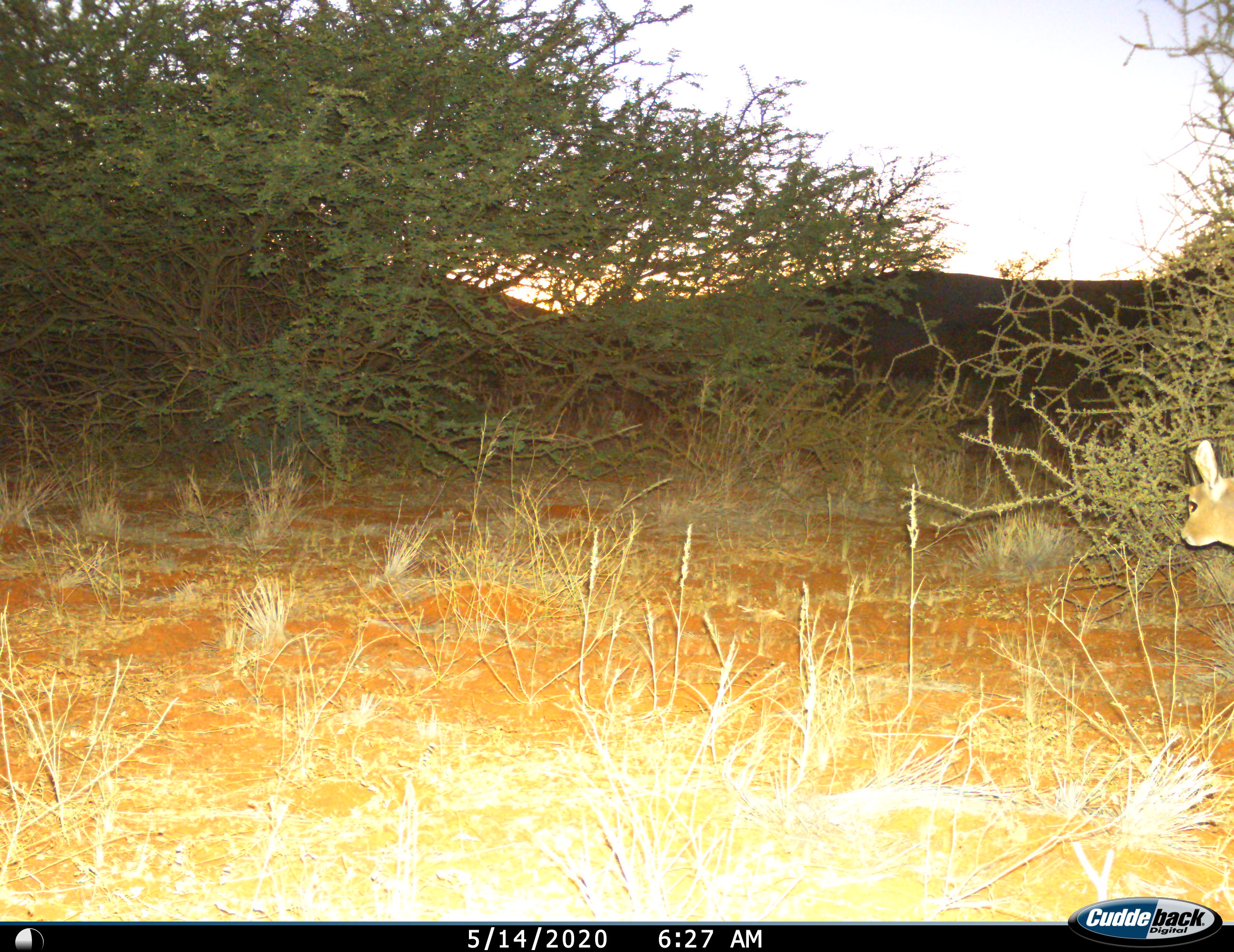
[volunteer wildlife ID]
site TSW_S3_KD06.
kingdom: Animalia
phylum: Chordata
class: Mammalia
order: Artiodactyla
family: Bovidae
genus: Raphicerus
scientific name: Raphicerus campestris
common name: steenbok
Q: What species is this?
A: Steenbok (Raphicerus campestris).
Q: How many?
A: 1.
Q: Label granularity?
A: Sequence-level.